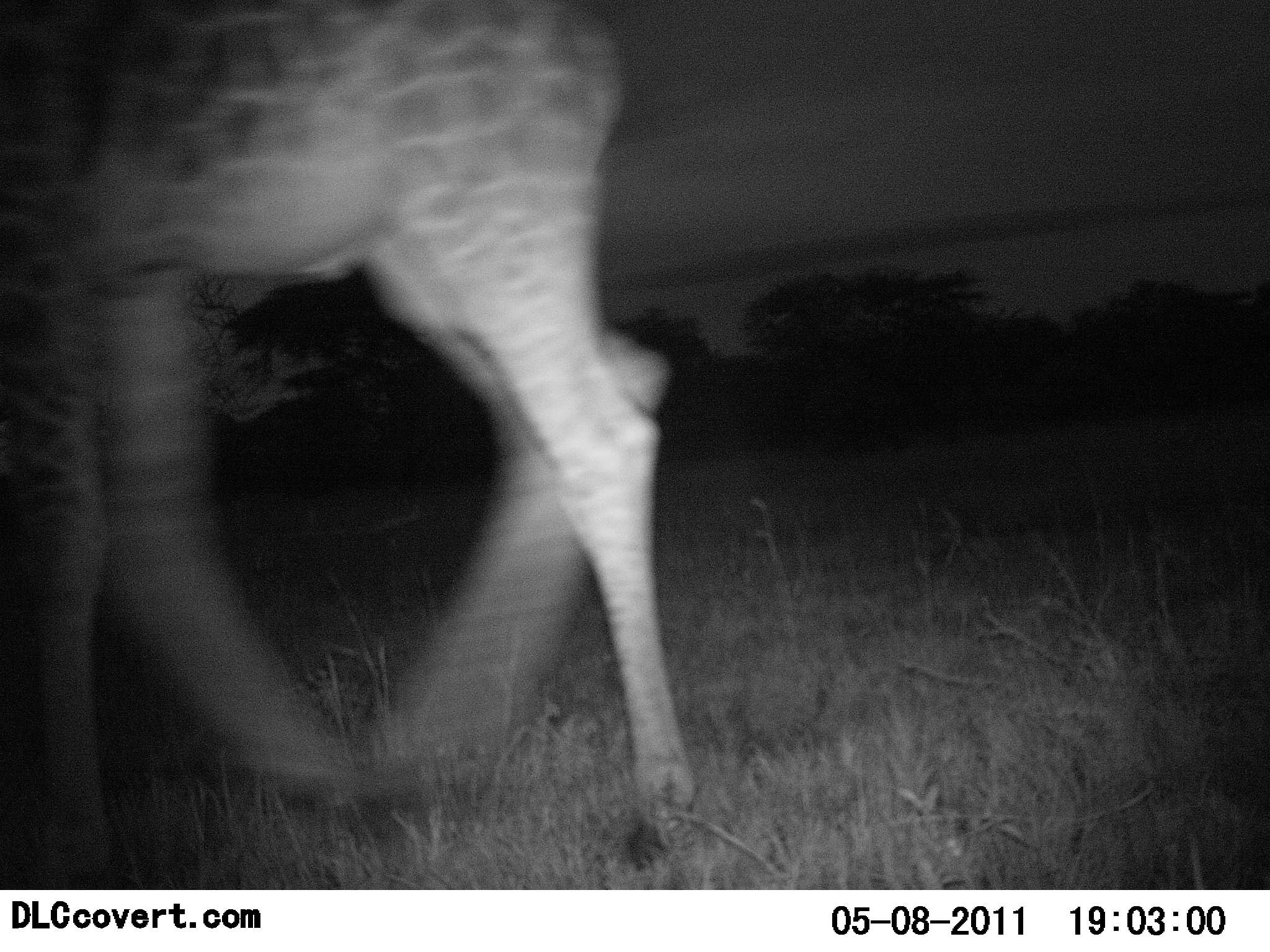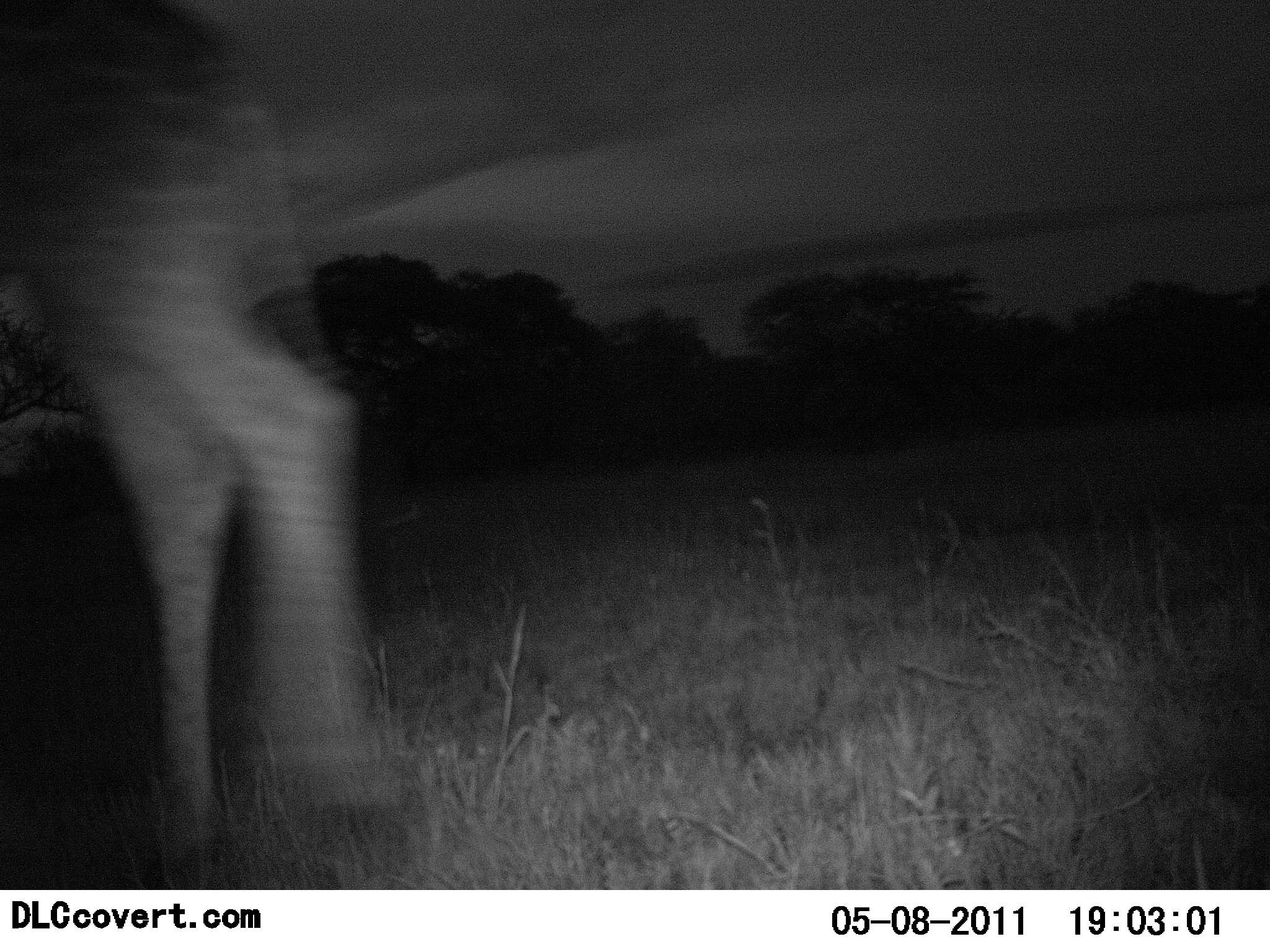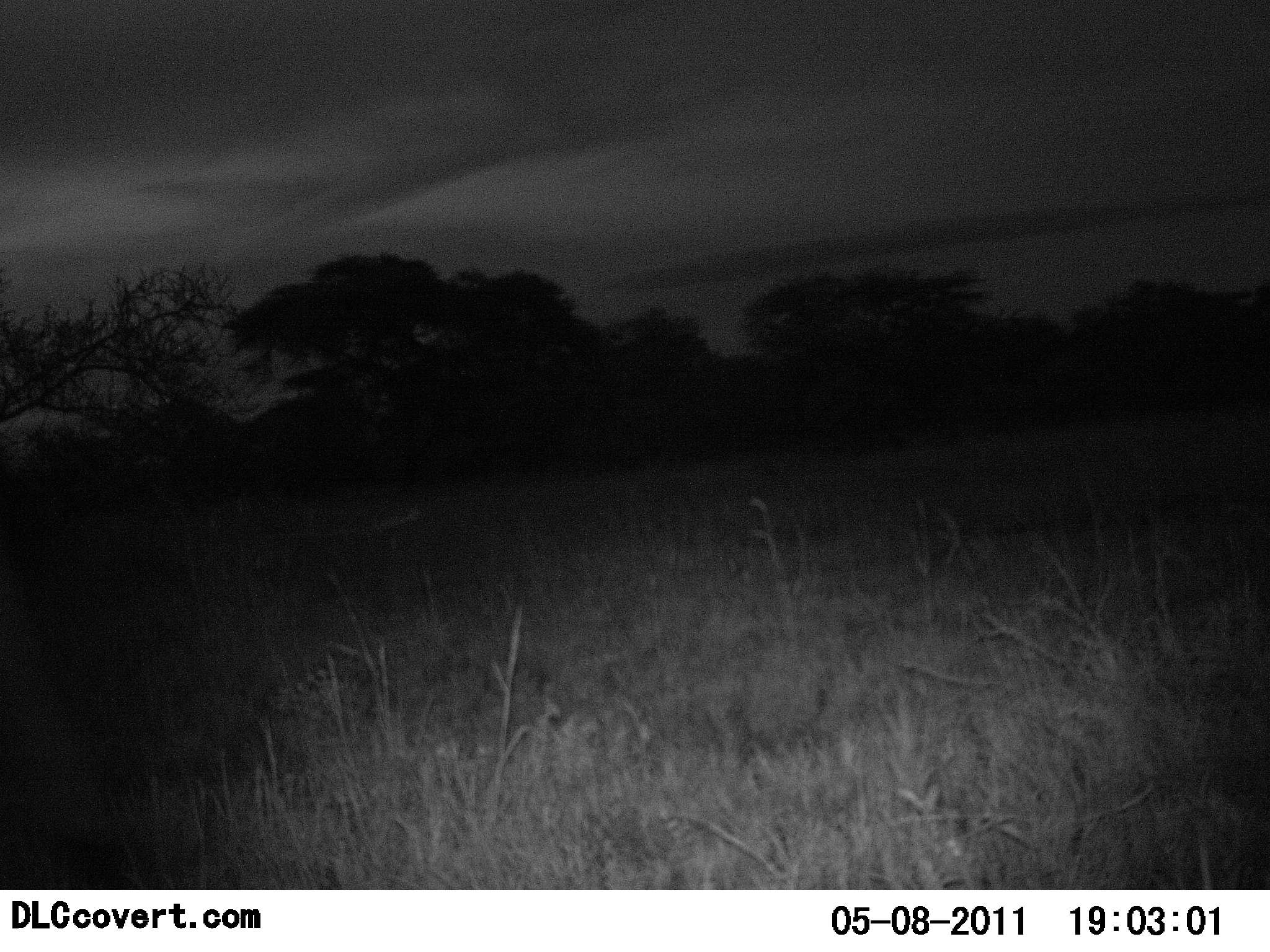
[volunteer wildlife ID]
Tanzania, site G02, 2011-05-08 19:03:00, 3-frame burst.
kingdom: Animalia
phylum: Chordata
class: Mammalia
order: Artiodactyla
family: Giraffidae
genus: Giraffa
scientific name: Giraffa camelopardalis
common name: giraffe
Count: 1.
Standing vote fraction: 10%.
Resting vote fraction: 0%.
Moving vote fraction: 100%.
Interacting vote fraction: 0%.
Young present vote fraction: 0%.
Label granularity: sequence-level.